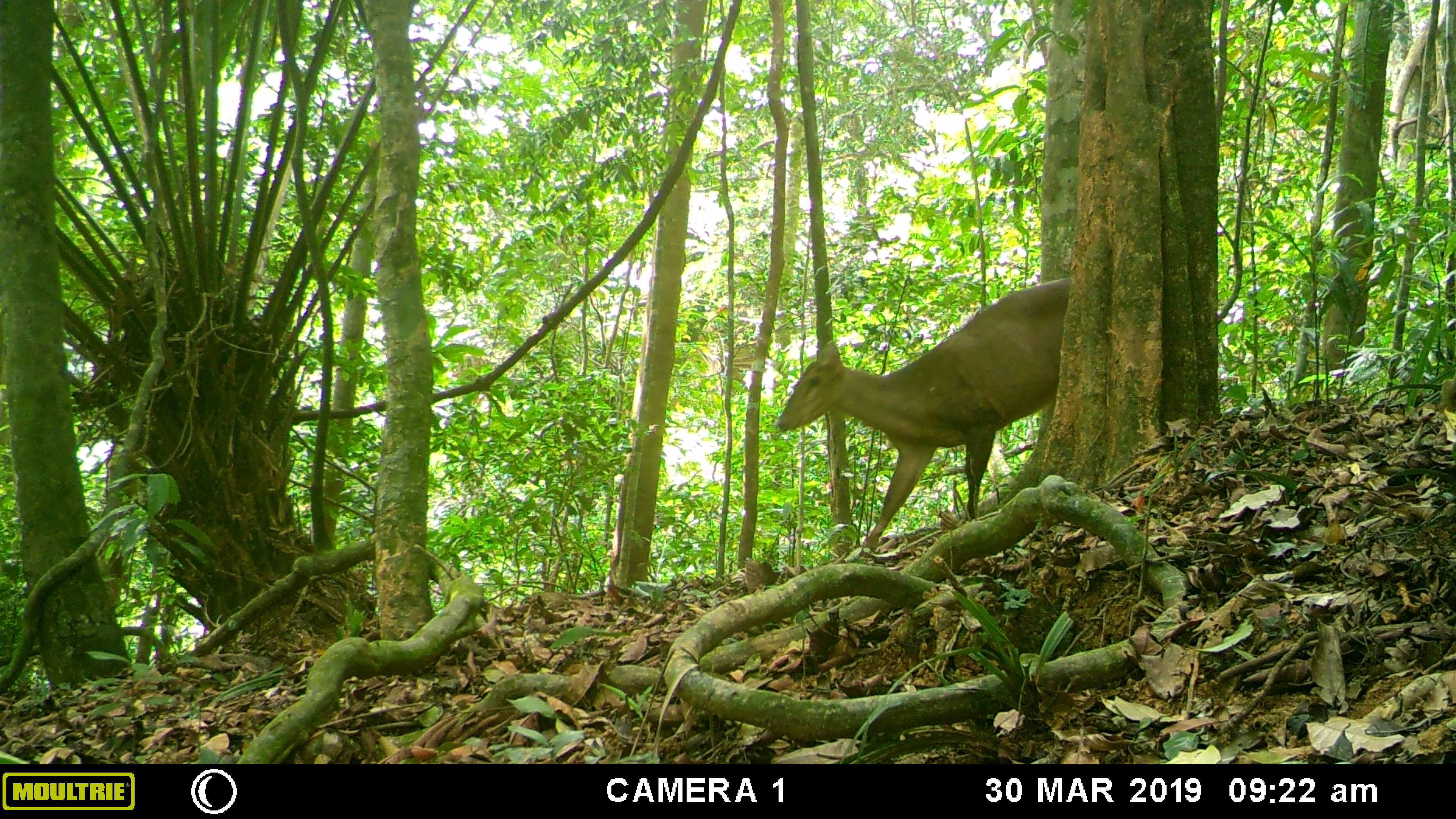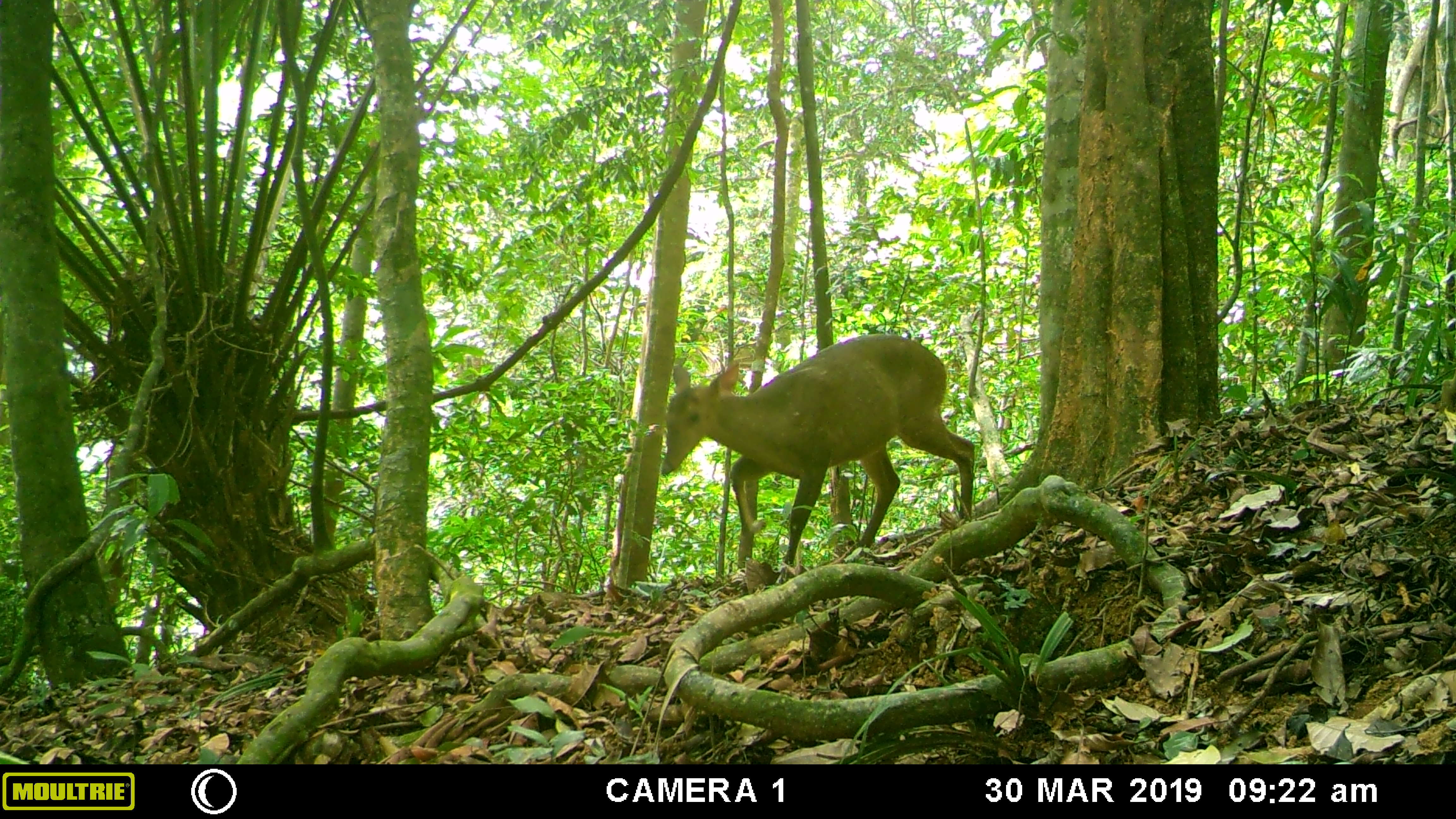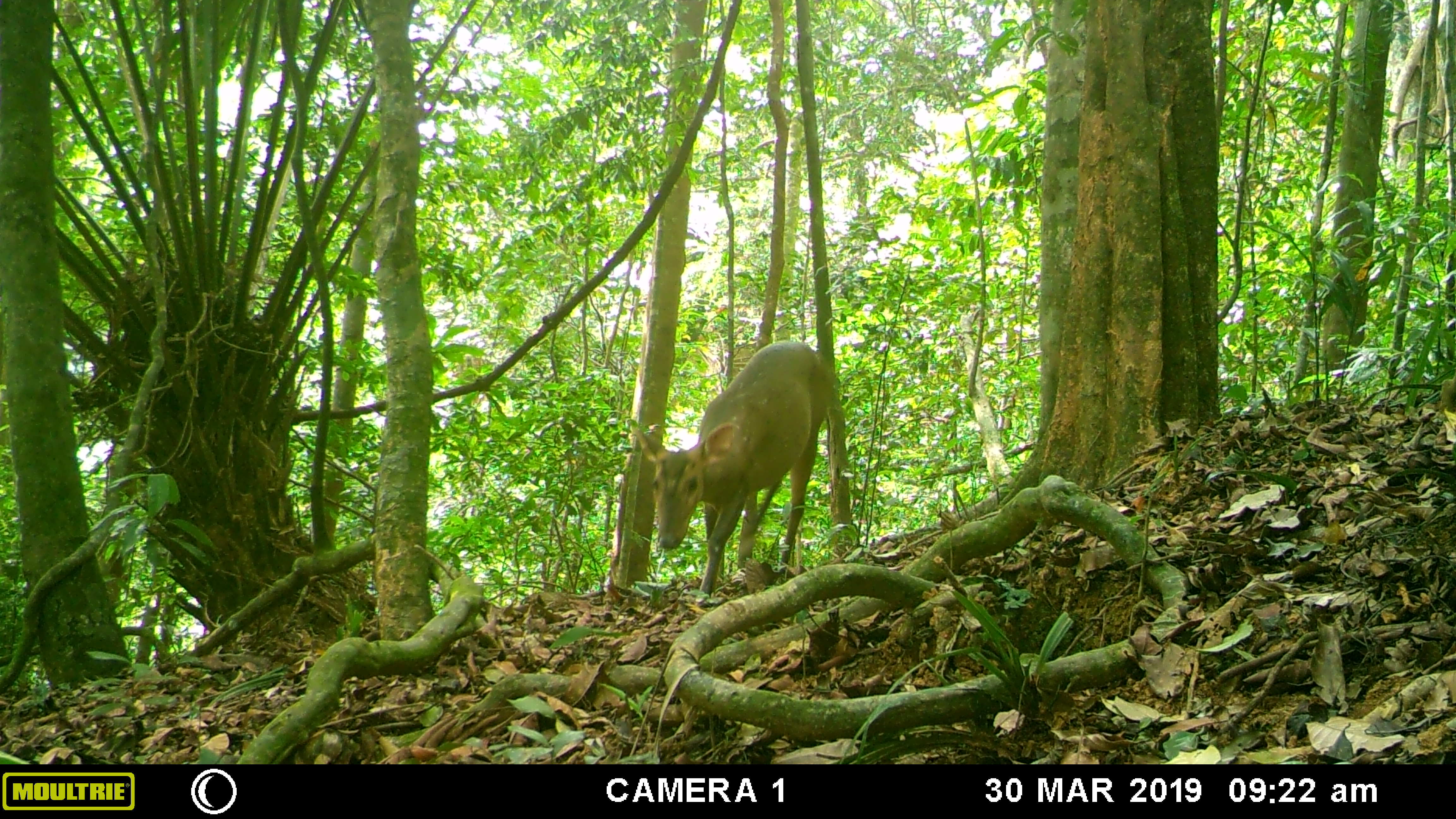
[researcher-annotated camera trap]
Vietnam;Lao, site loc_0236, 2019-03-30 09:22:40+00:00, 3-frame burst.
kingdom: Animalia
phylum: Chordata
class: Mammalia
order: Artiodactyla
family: Cervidae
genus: Muntiacus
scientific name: Muntiacus vuquangensis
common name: large-antlered muntjac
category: large antlered muntjac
Large antlered muntjac (large-antlered muntjac) (Muntiacus vuquangensis). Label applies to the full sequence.